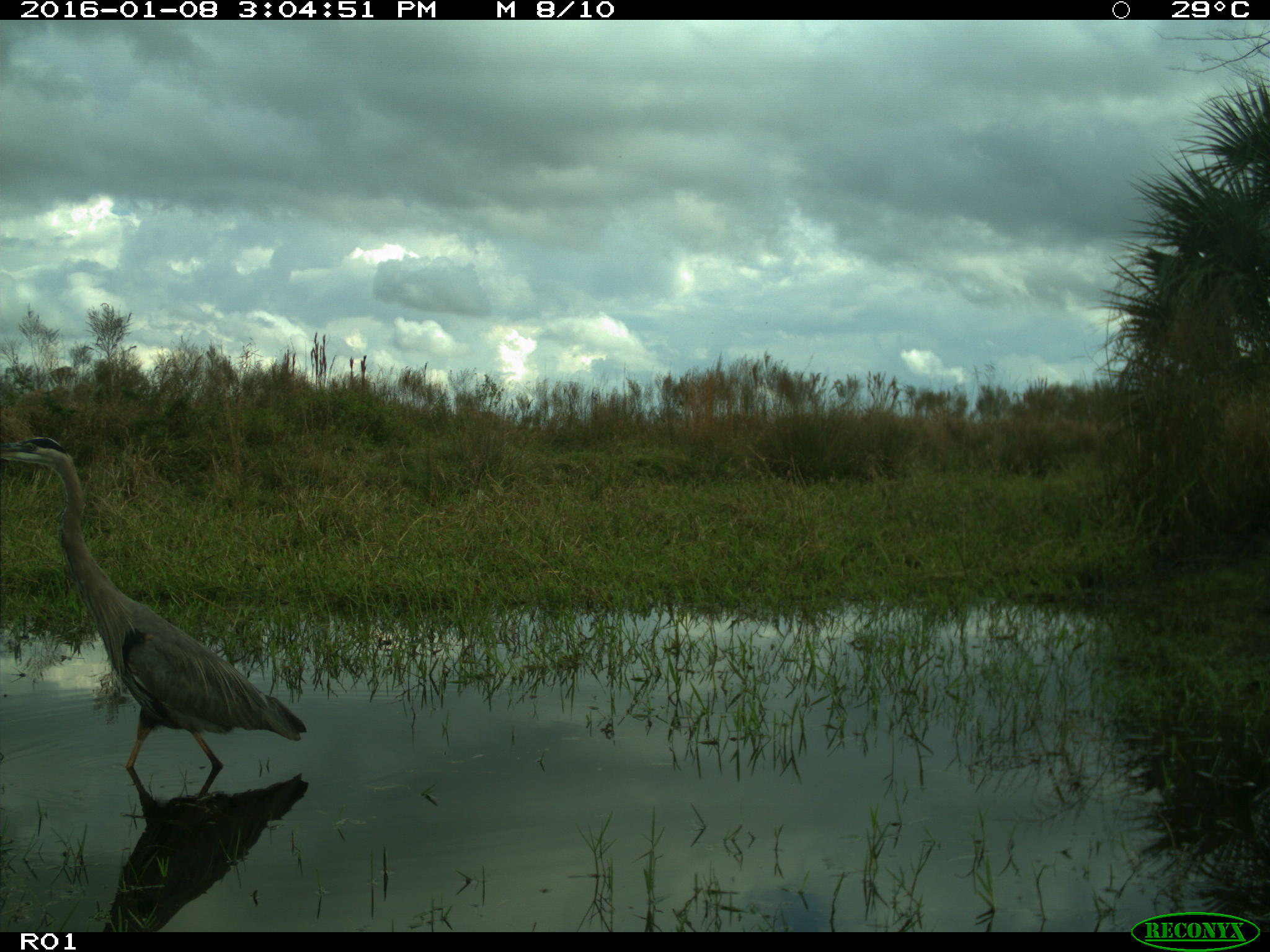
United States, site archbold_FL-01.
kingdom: Animalia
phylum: Chordata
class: Aves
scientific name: Aves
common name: birds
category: unidentified bird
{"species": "unidentified bird (birds) (Aves)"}